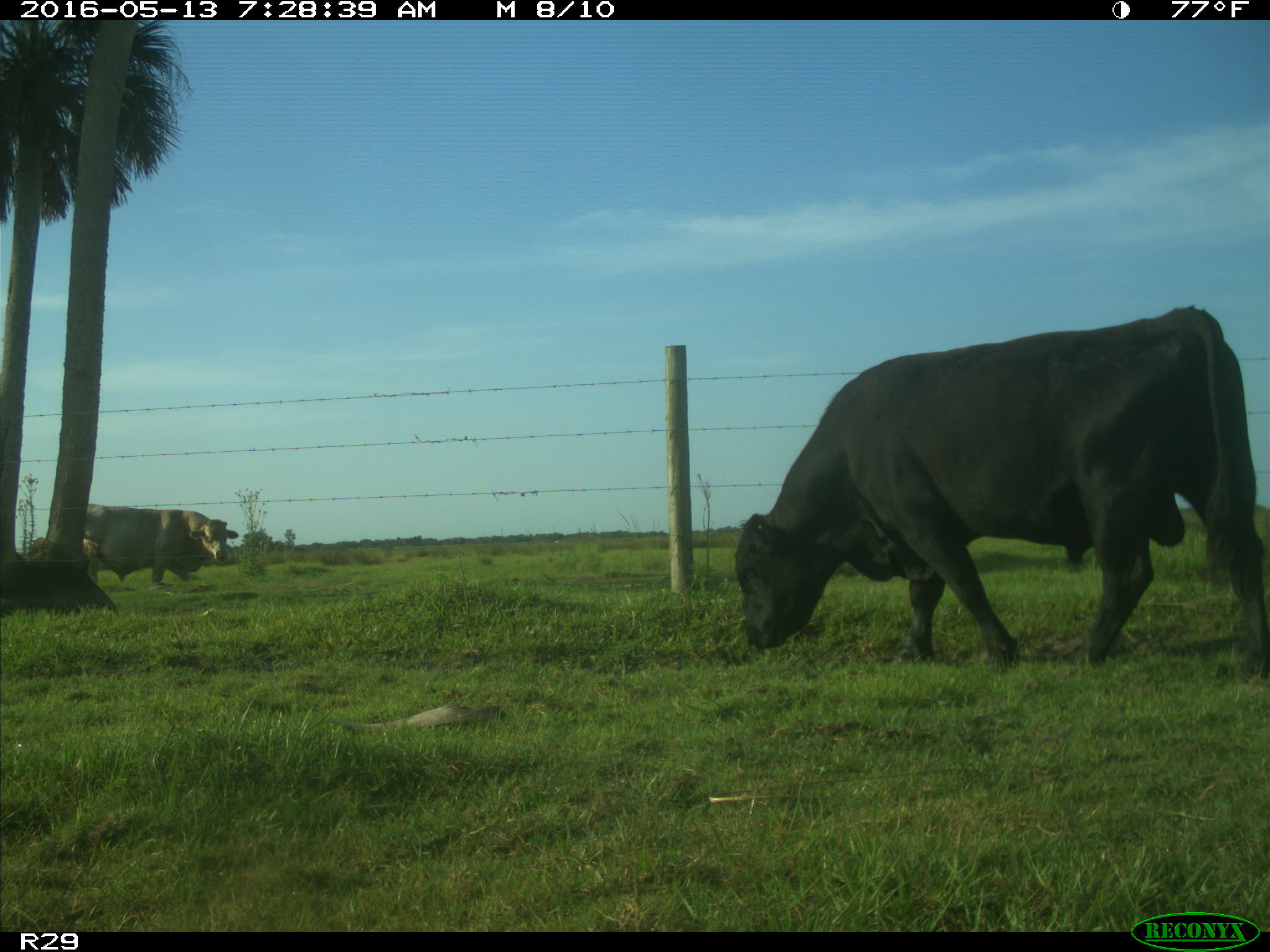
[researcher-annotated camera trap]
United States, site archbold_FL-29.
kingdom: Animalia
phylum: Chordata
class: Mammalia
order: Artiodactyla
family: Bovidae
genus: Bos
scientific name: Bos taurus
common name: domestic cow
Bos taurus (domestic cow).